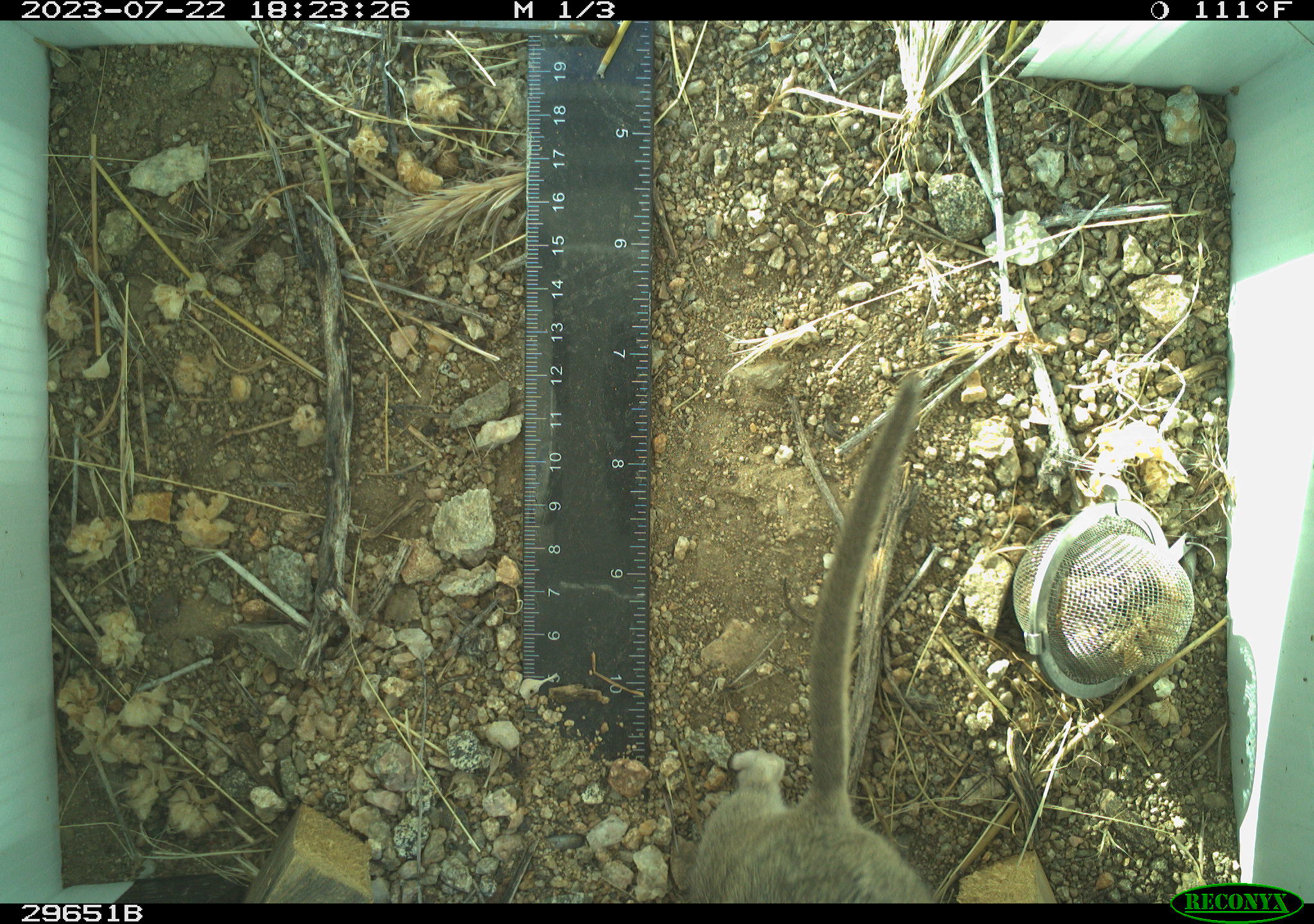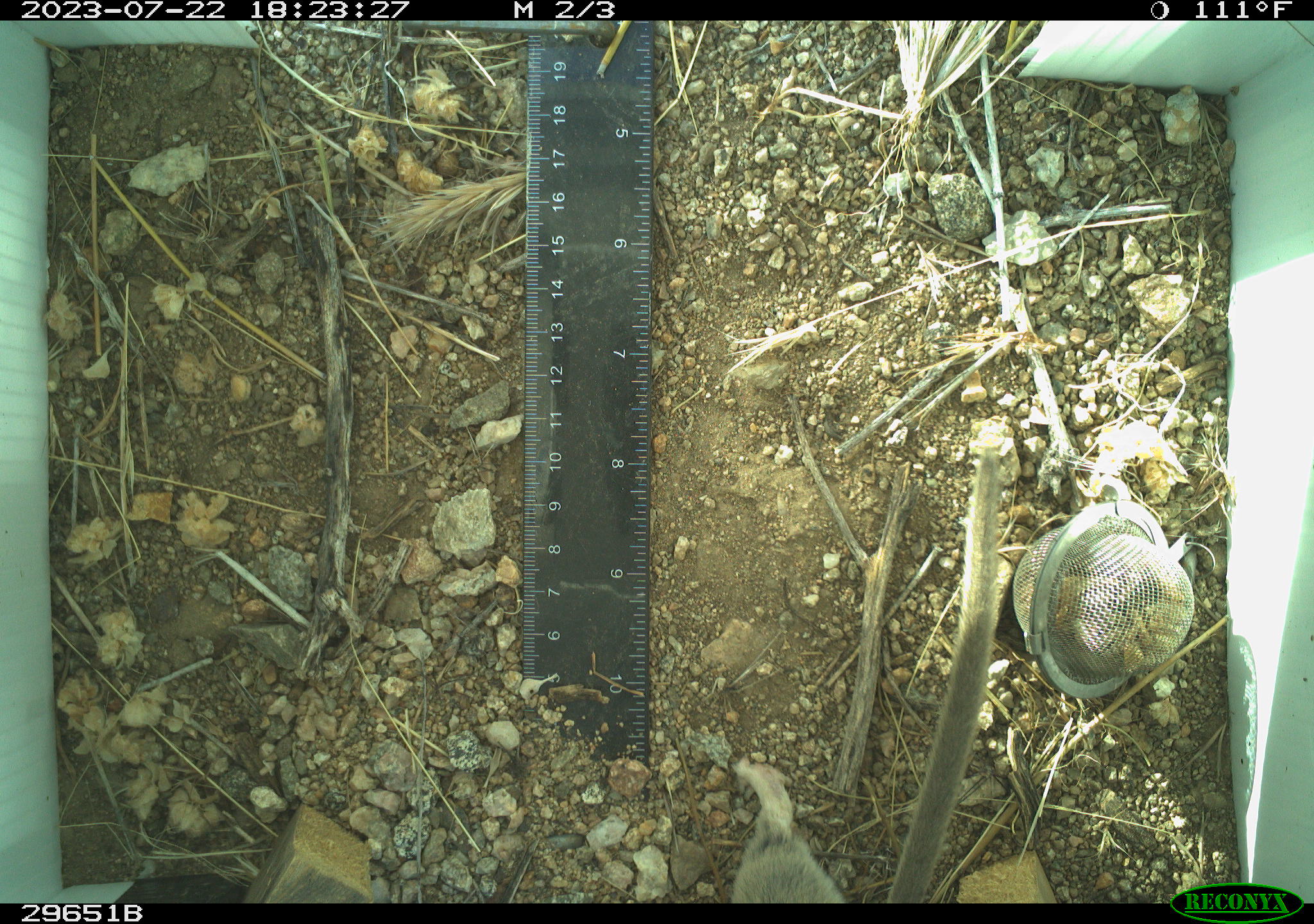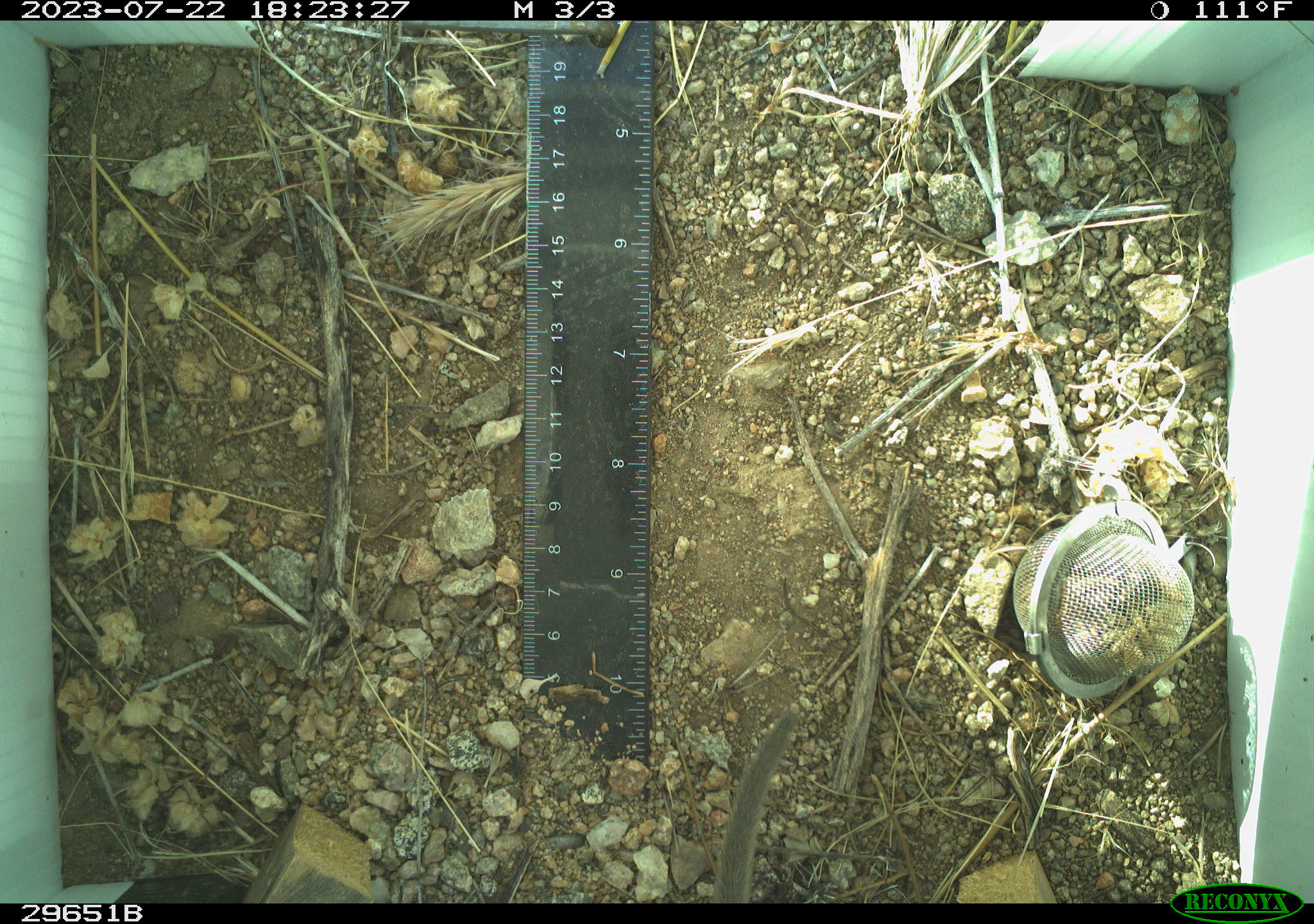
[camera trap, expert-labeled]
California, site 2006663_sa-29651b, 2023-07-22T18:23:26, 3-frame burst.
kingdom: Animalia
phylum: Chordata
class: Mammalia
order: Rodentia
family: Cricetidae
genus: Neotoma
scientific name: Neotoma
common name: pack rat or woodrat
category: neotoma species